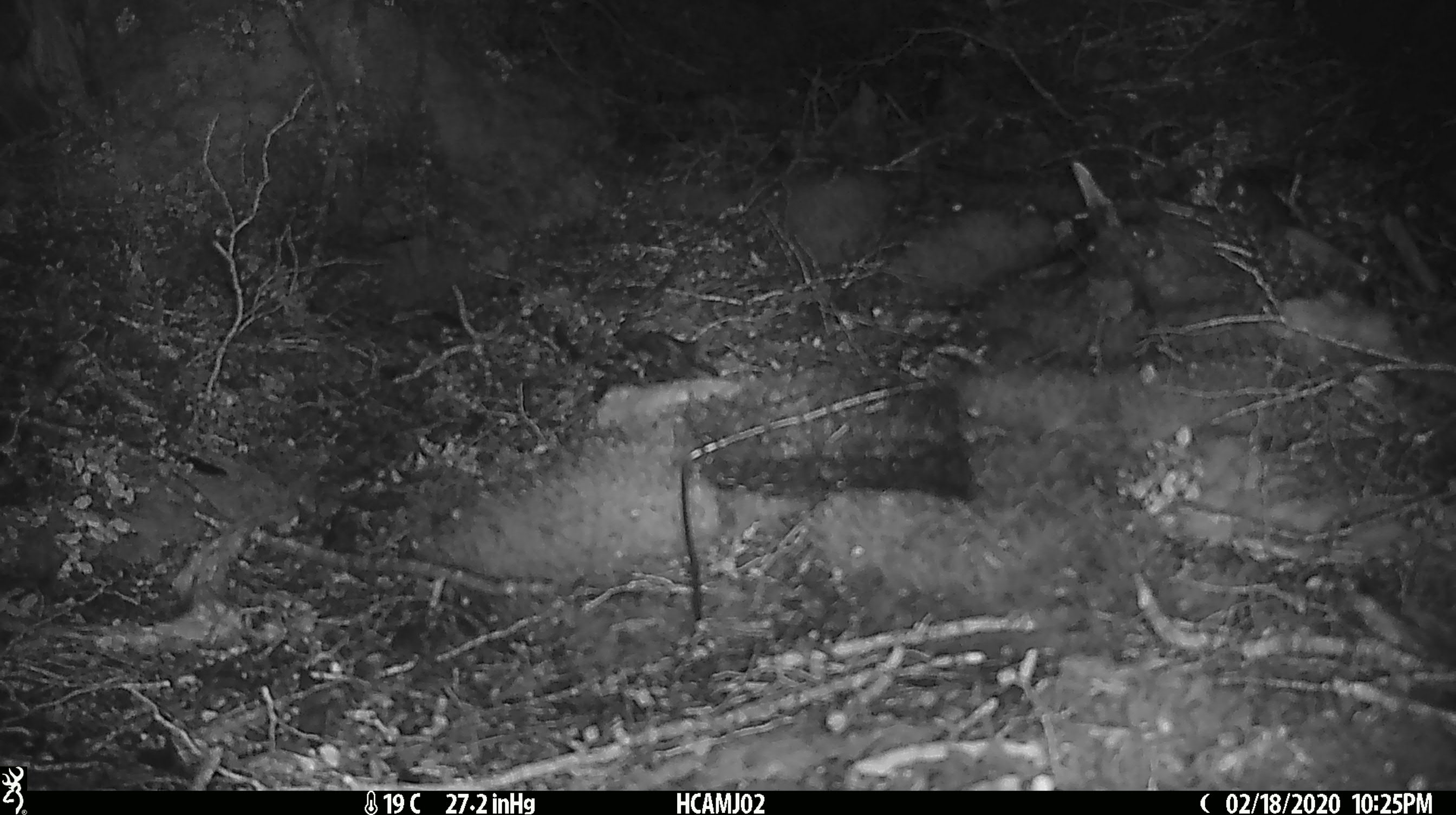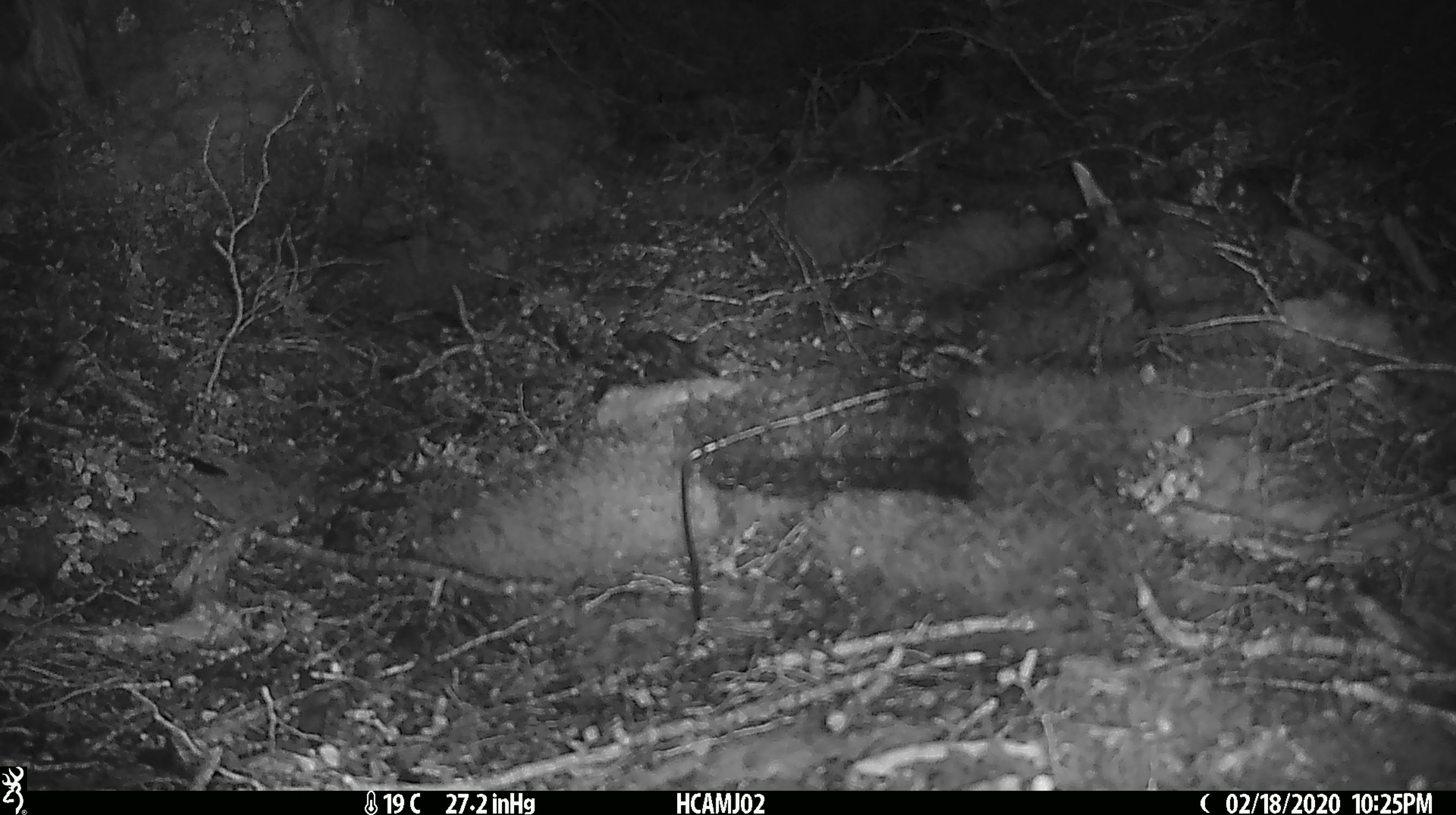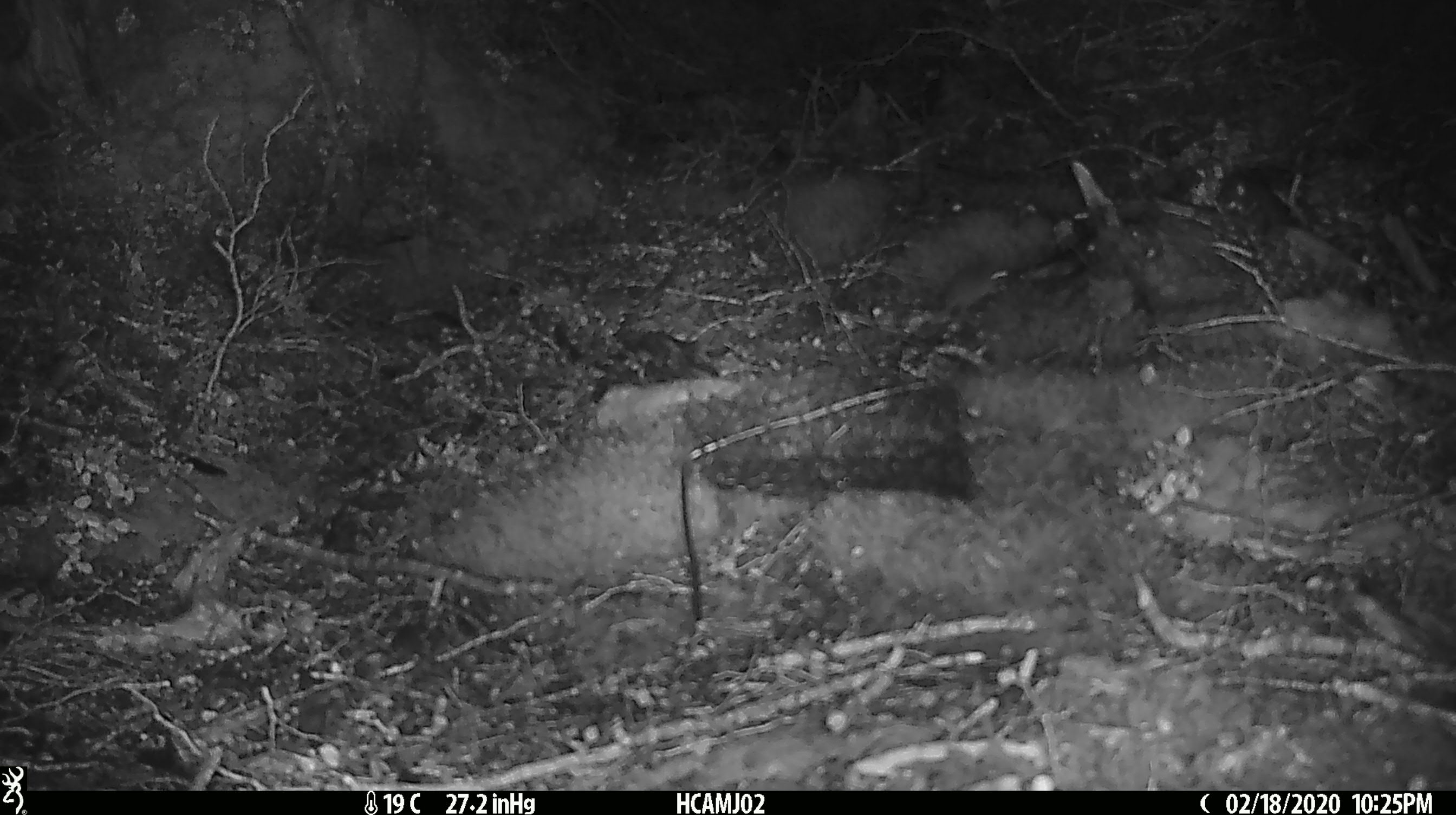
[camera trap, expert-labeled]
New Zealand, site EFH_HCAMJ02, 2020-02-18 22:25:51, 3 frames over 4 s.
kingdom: Animalia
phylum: Chordata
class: Mammalia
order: Rodentia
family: Muridae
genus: Mus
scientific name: Mus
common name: mouse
Mouse (Mus).